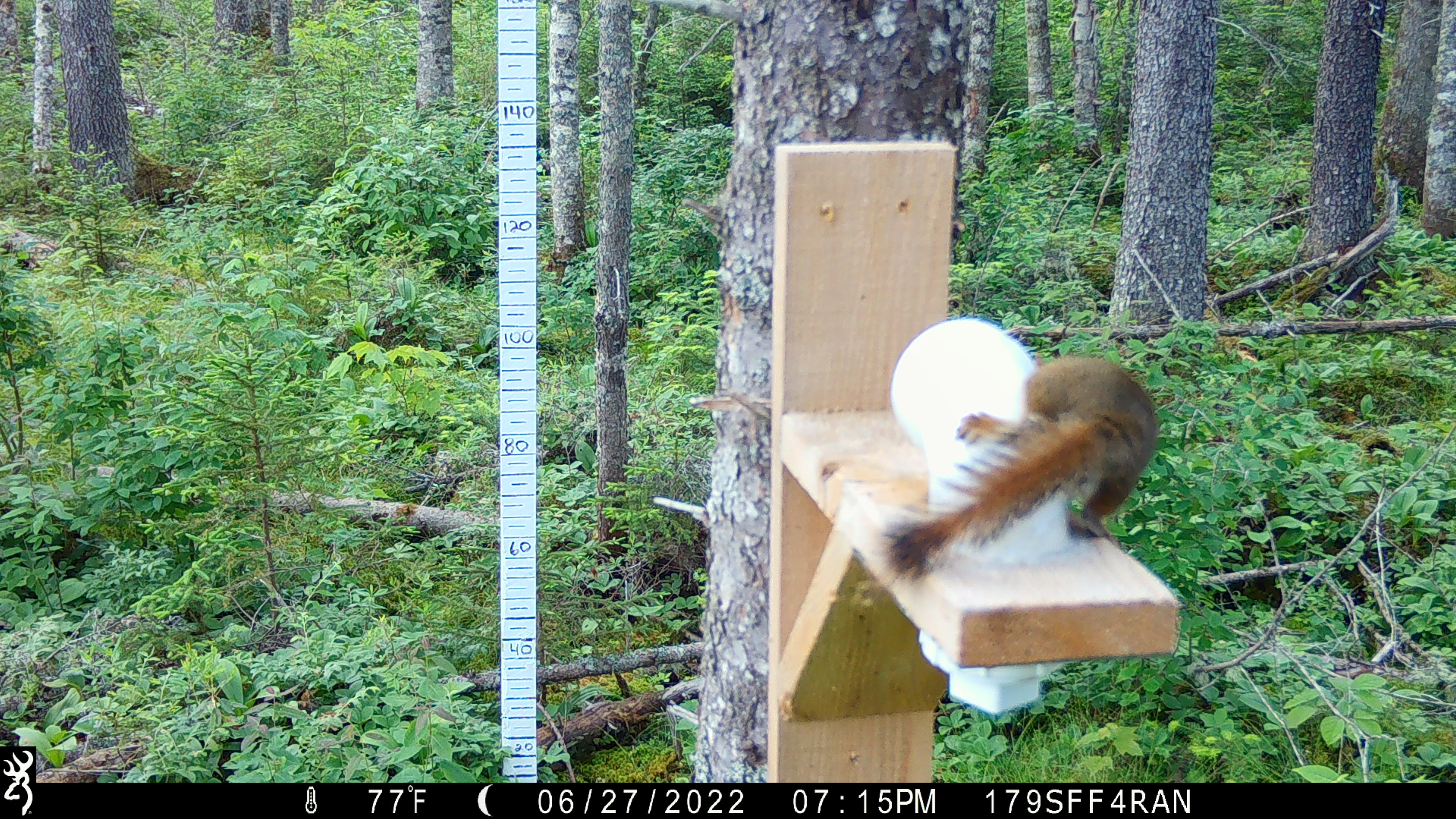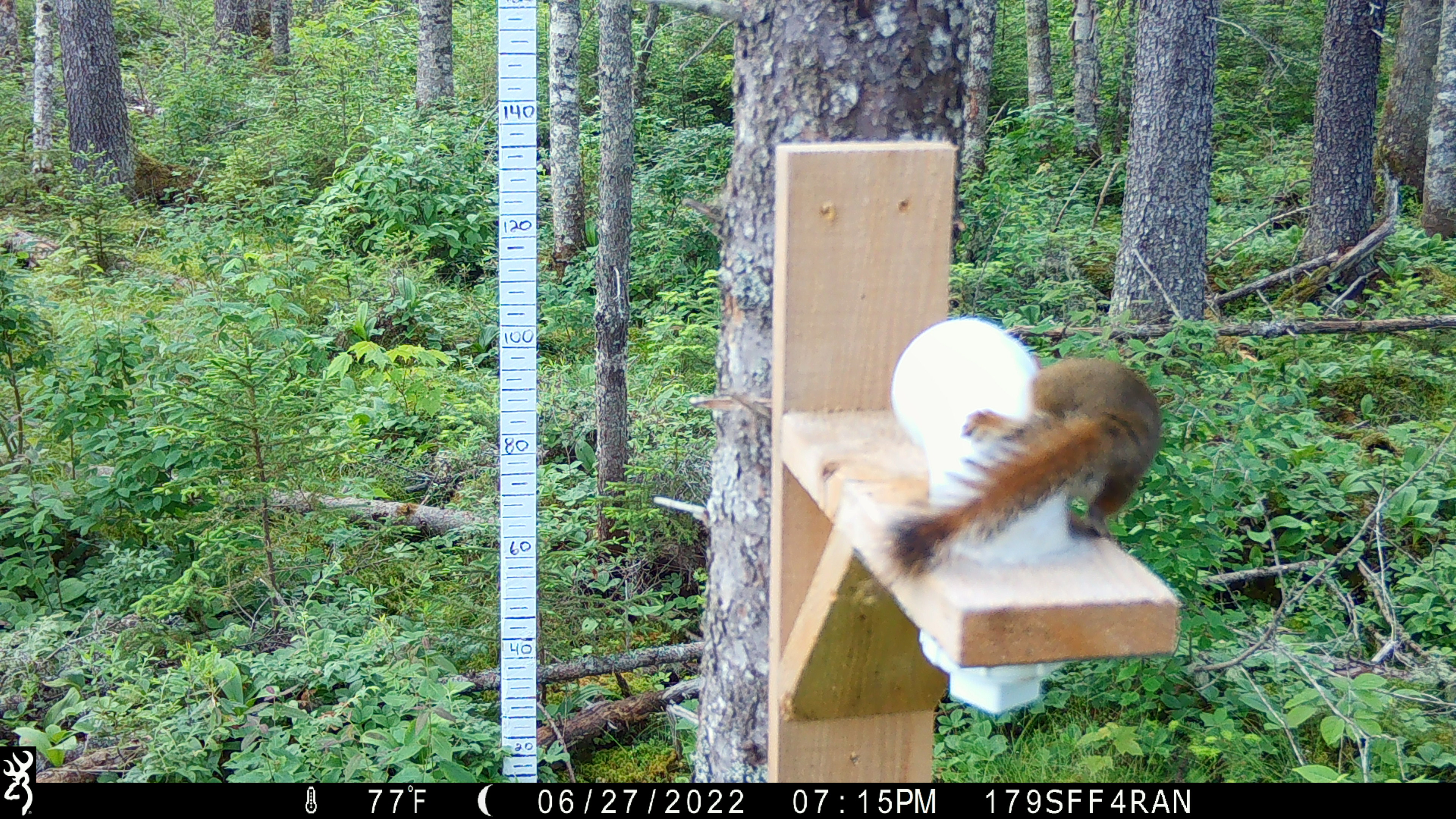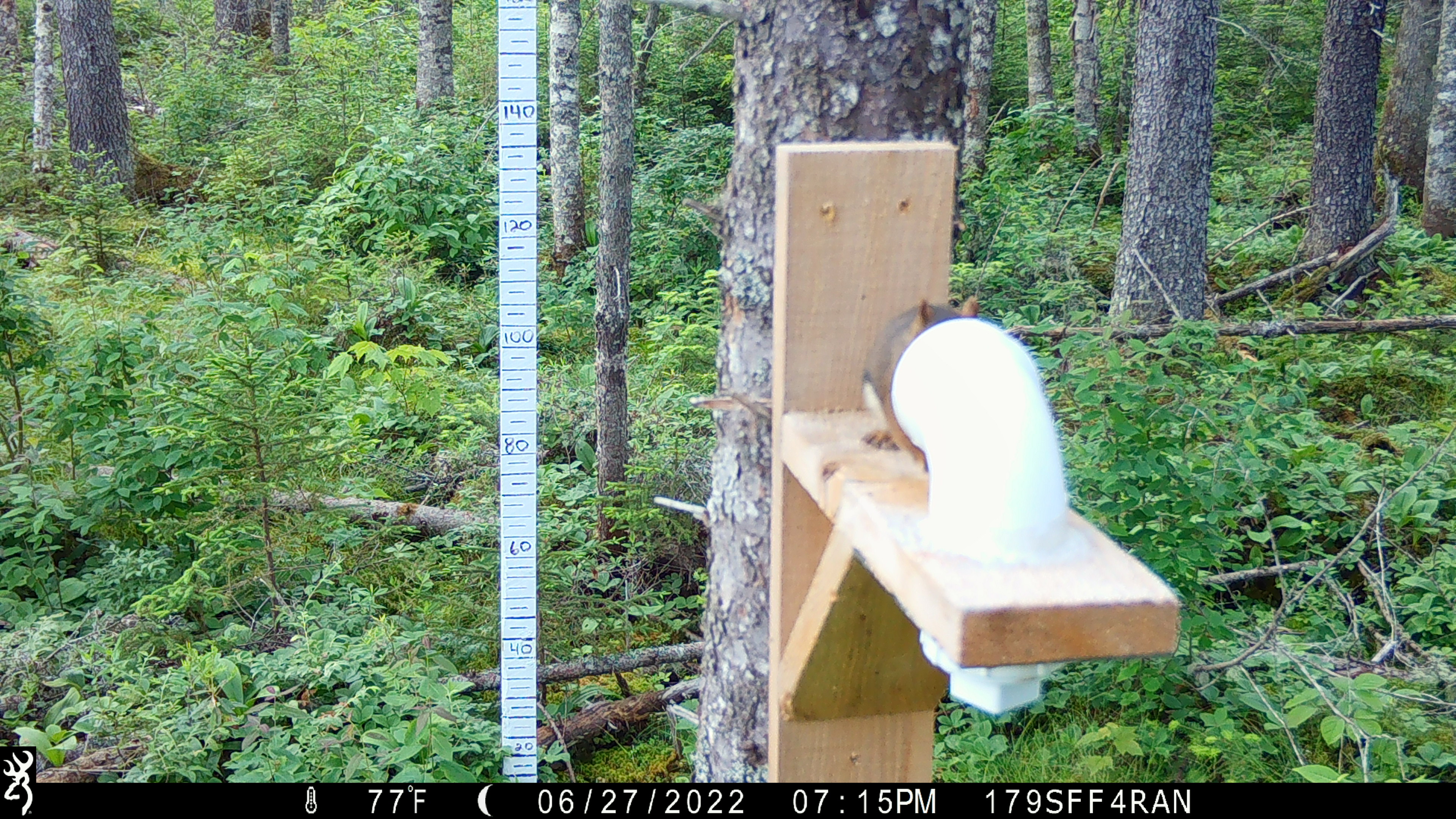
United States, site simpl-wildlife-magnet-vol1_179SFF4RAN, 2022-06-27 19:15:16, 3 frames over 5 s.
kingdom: Animalia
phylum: Chordata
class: Mammalia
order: Rodentia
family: Sciuridae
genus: Tamiasciurus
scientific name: Tamiasciurus hudsonicus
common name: red squirrel